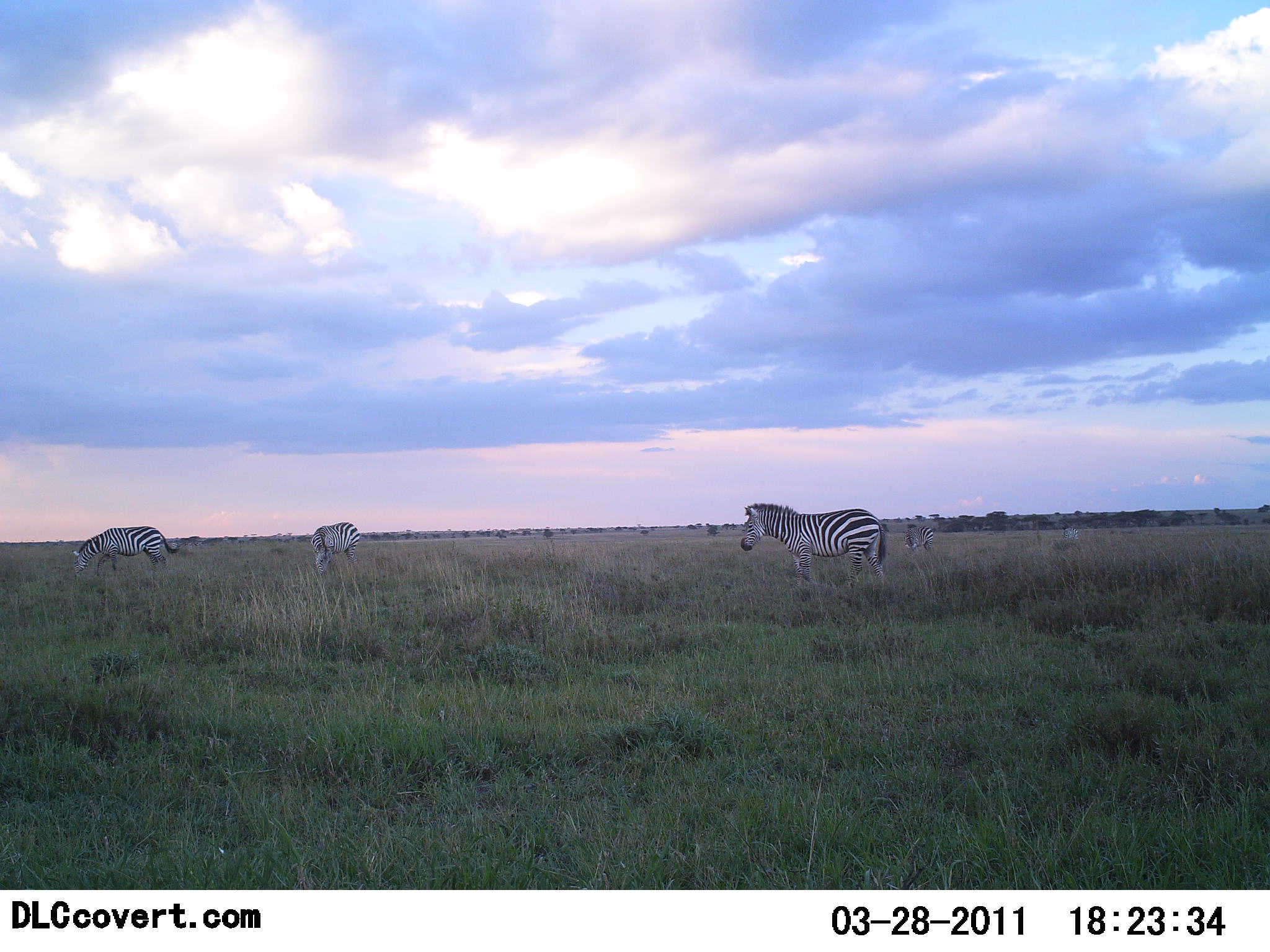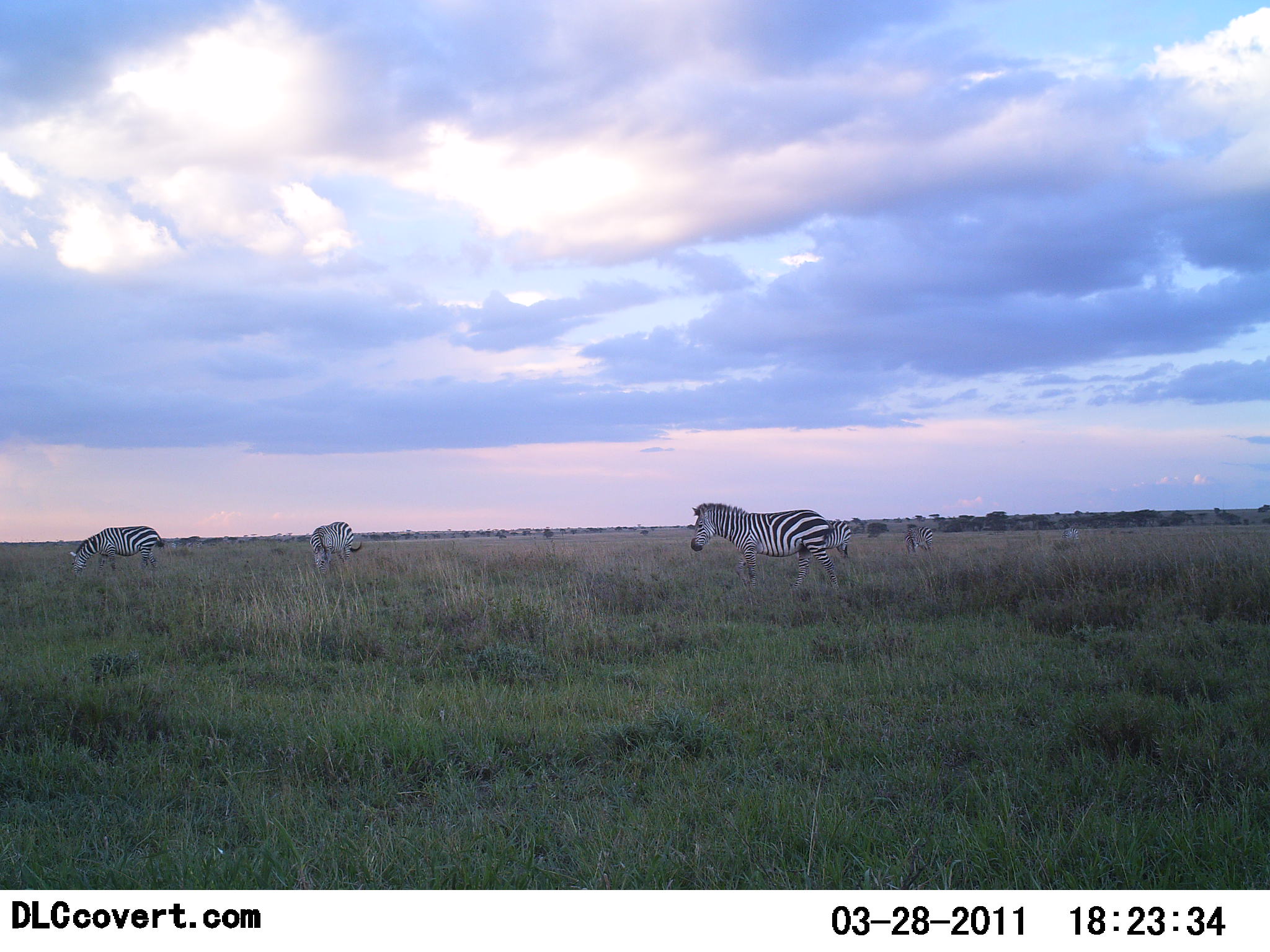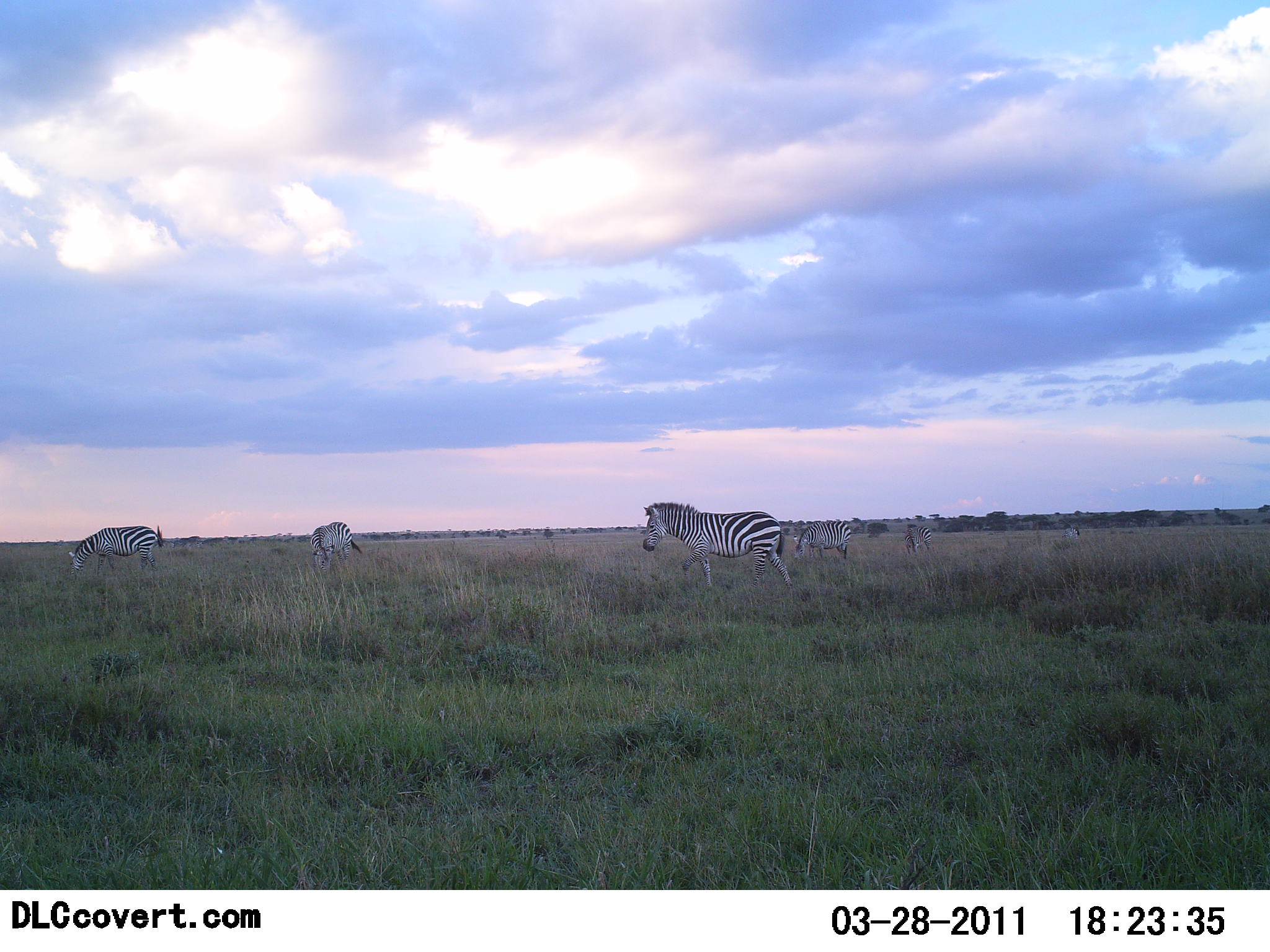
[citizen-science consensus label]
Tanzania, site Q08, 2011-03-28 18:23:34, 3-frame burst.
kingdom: Animalia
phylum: Chordata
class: Mammalia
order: Perissodactyla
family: Equidae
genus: Equus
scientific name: Equus quagga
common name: plains zebra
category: zebra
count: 5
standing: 54%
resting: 0%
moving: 46%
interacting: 0%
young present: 0%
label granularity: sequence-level